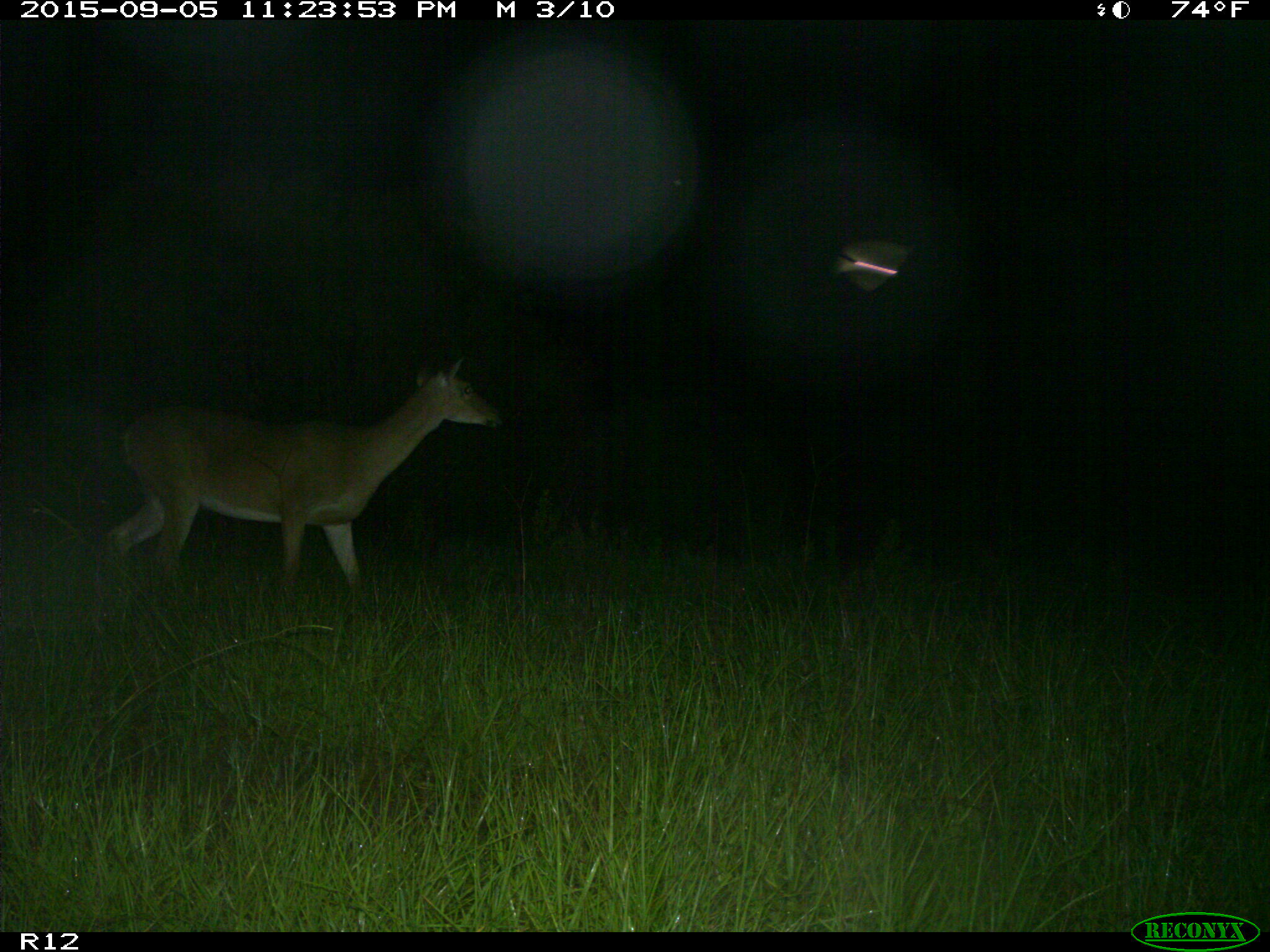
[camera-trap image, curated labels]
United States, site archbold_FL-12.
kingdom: Animalia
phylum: Chordata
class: Mammalia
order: Artiodactyla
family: Cervidae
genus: Odocoileus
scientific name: Odocoileus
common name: deer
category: unidentified deer